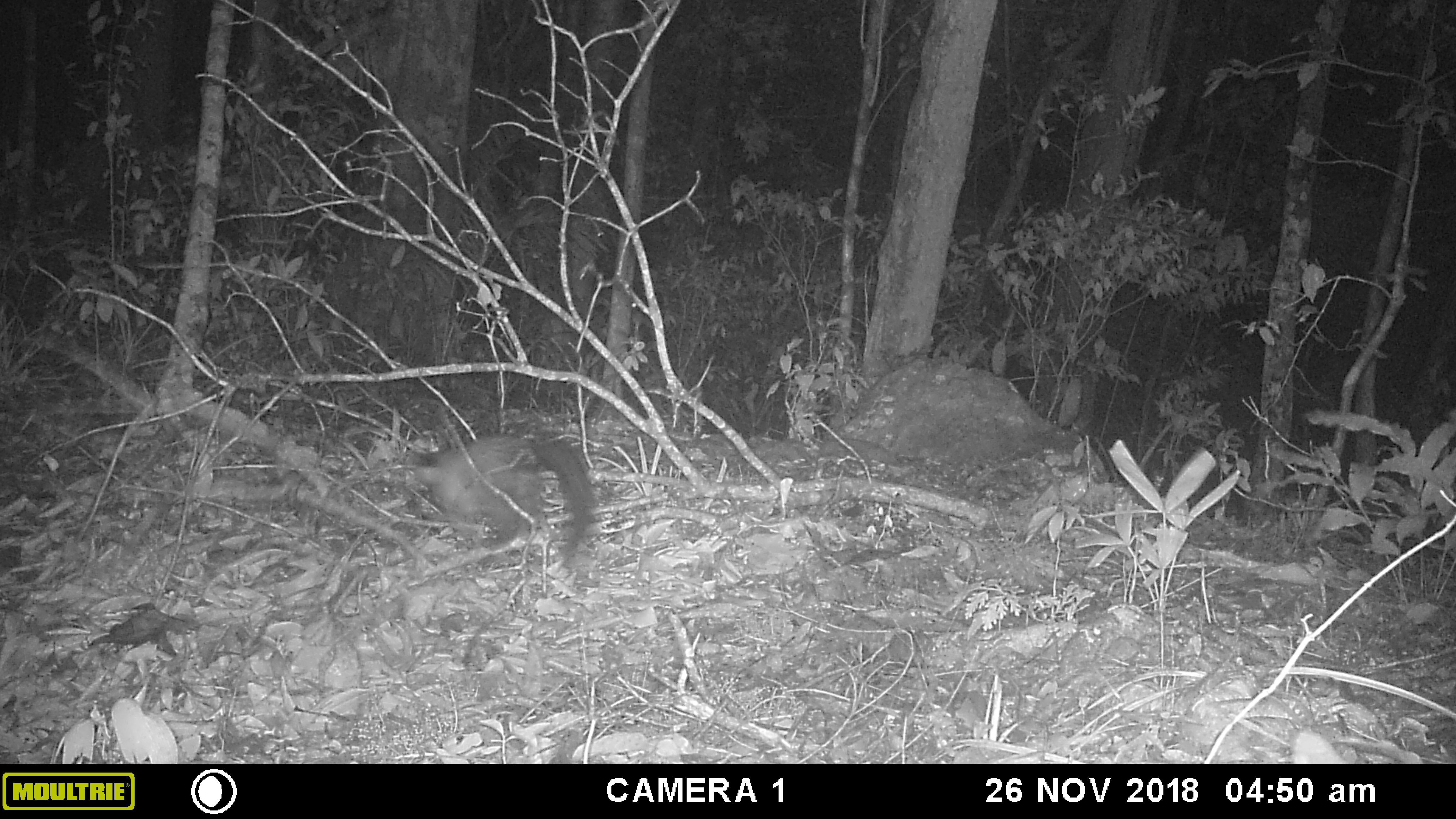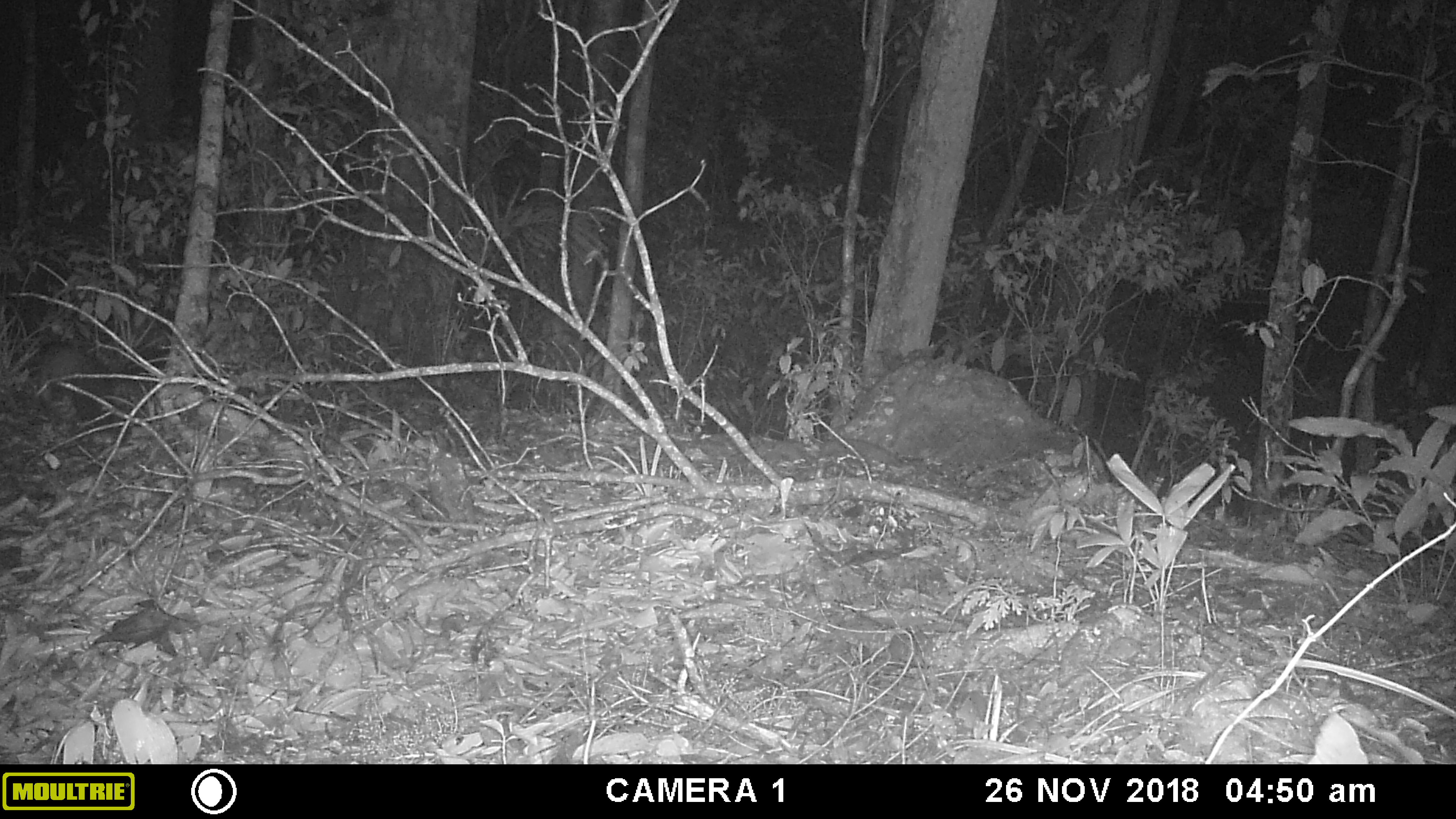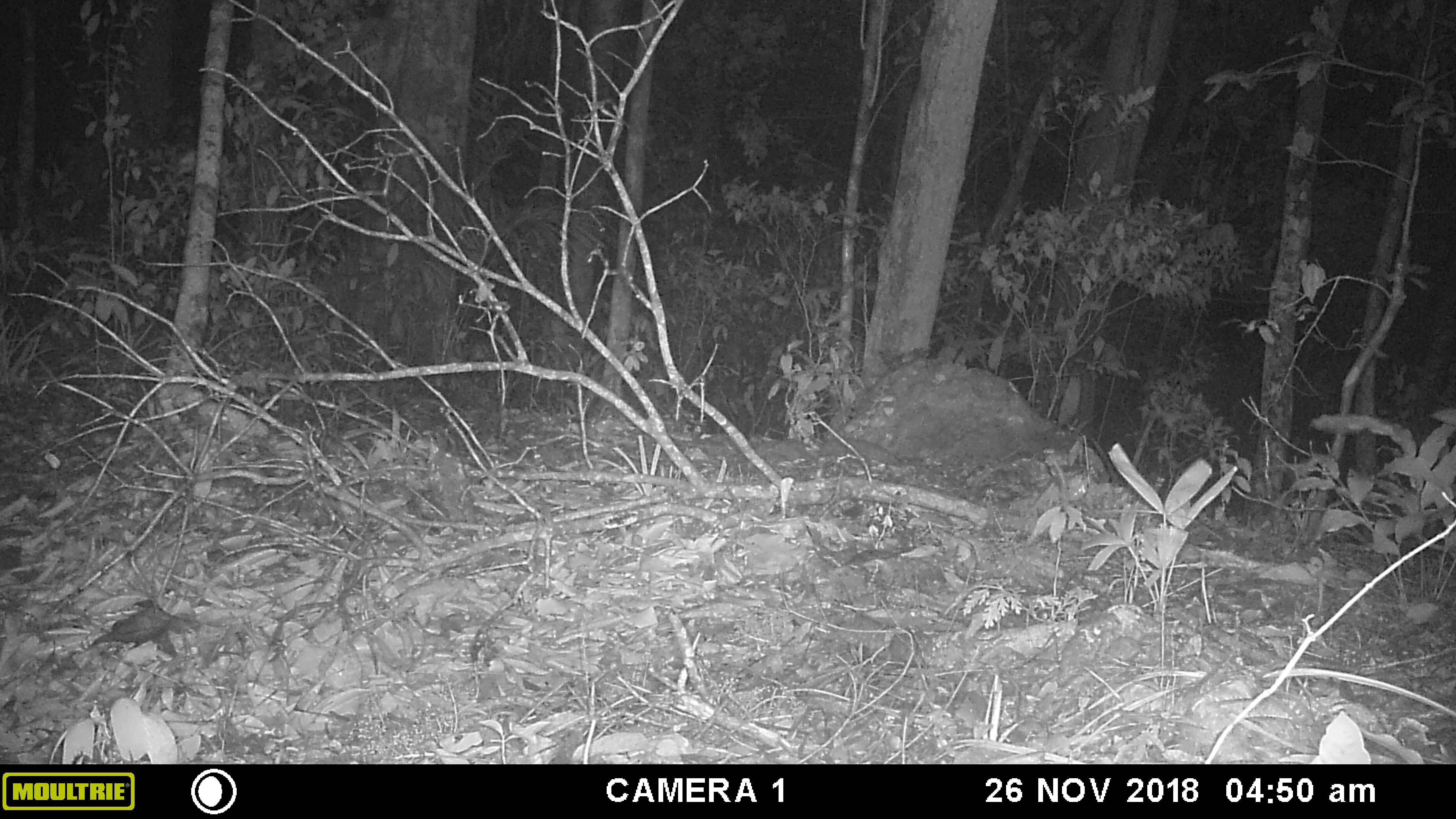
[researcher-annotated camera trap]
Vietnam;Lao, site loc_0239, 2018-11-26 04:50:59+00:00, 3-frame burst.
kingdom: Animalia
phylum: Chordata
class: Mammalia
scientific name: Mammalia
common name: mammal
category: unidentified small mammal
Unidentified small mammal (mammal) (Mammalia). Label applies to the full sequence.